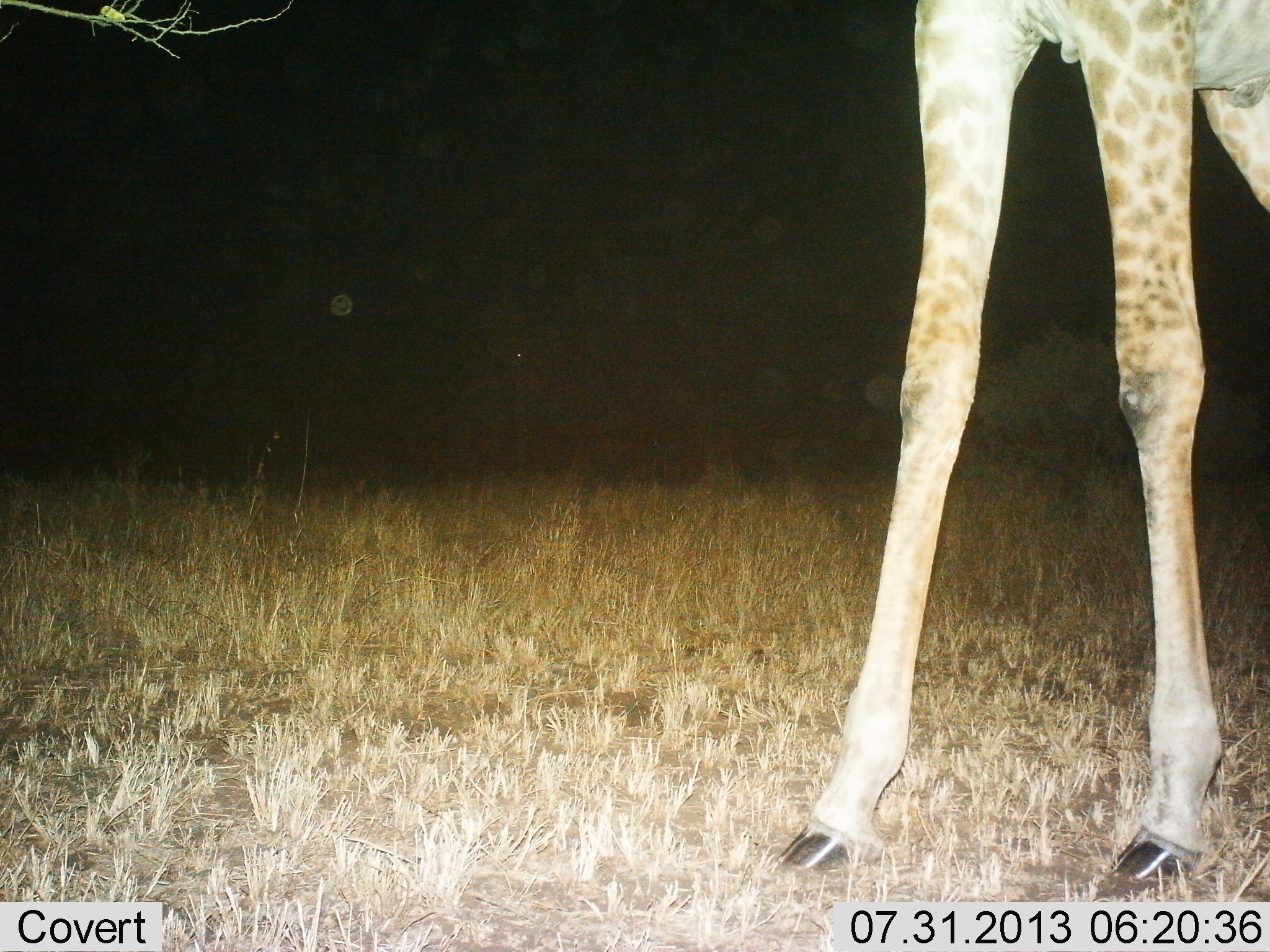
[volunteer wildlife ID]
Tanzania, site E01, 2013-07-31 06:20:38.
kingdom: Animalia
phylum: Chordata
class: Mammalia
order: Artiodactyla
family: Giraffidae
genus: Giraffa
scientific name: Giraffa camelopardalis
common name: giraffe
Giraffe (Giraffa camelopardalis), count 1. Behavior (volunteer vote fractions): standing 85%, resting 0%, moving 12%, interacting 0%. Young present (vote fraction): 0%. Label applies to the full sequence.